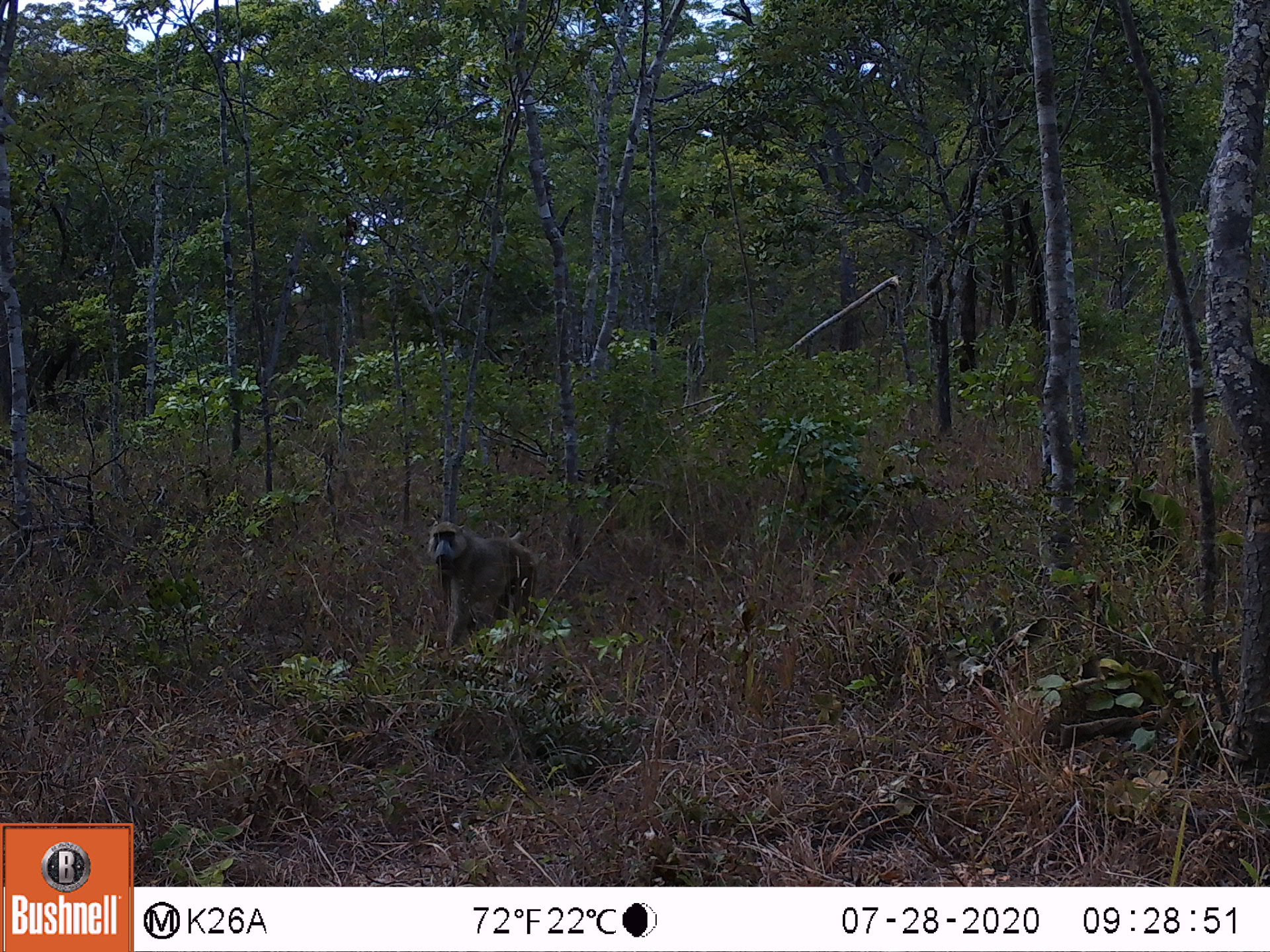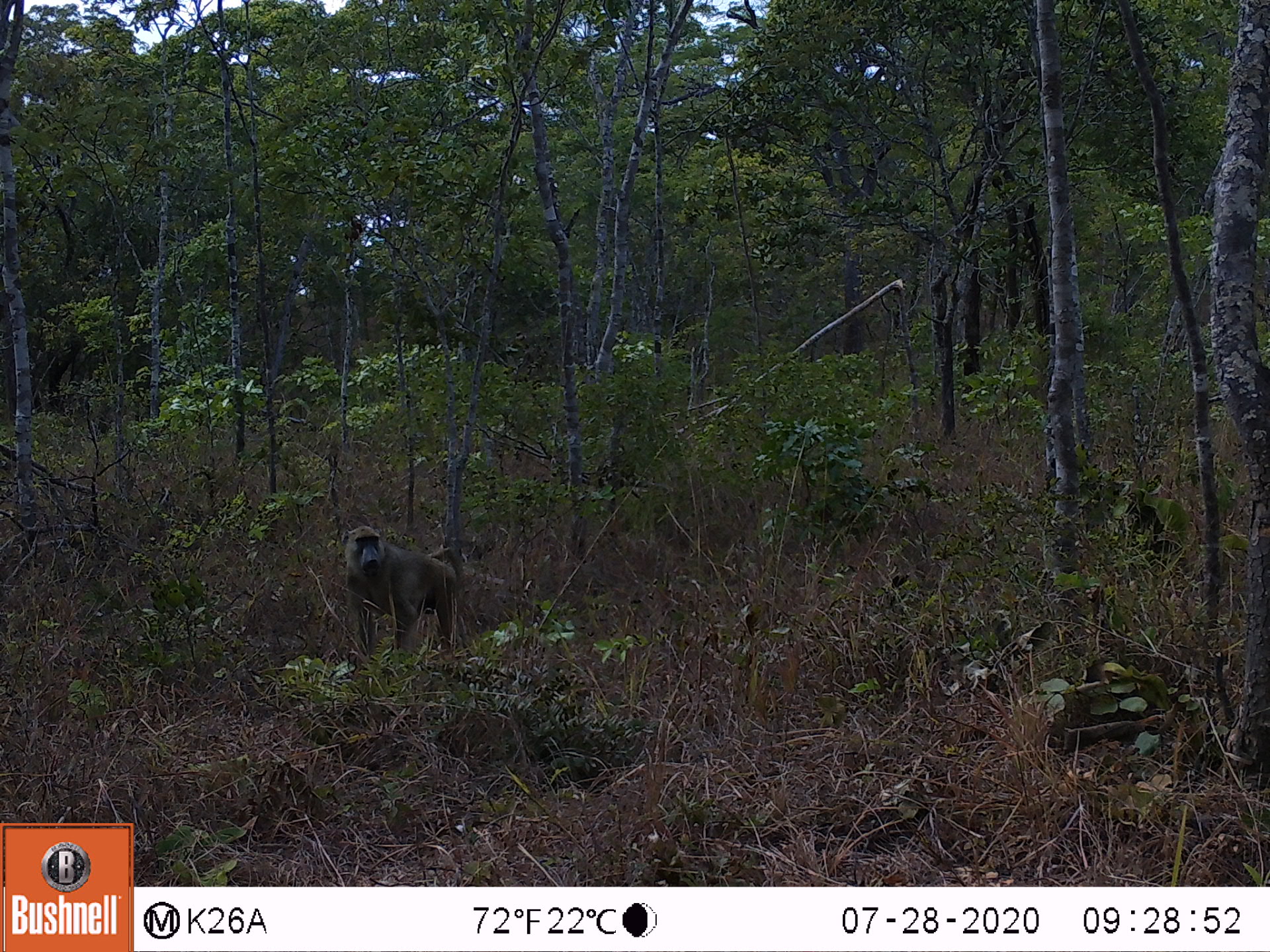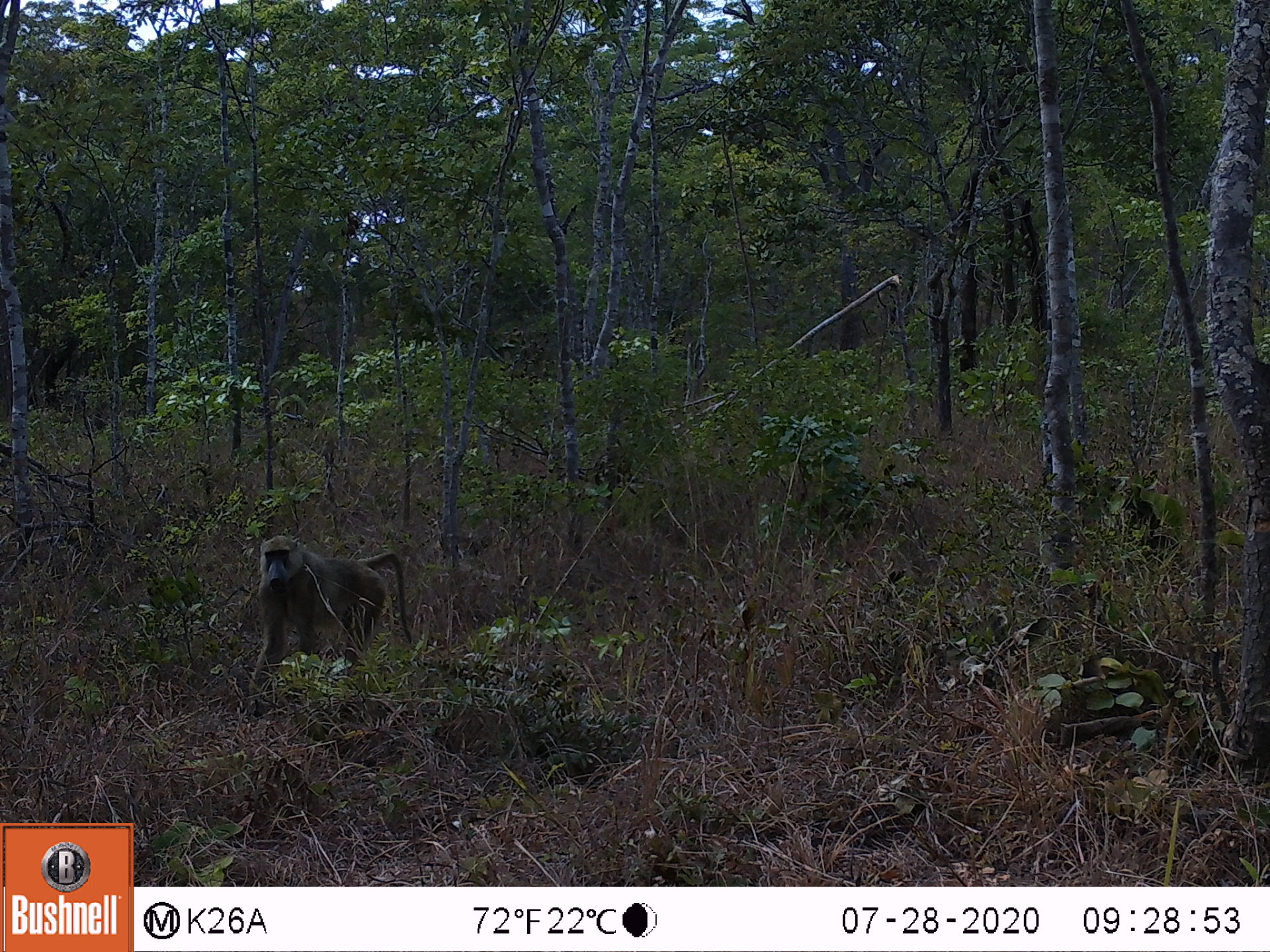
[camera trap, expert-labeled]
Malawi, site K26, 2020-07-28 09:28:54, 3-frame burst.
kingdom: Animalia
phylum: Chordata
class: Mammalia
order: Primates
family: Cercopithecidae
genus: Papio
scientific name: Papio cynocephalus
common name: yellow baboon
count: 1